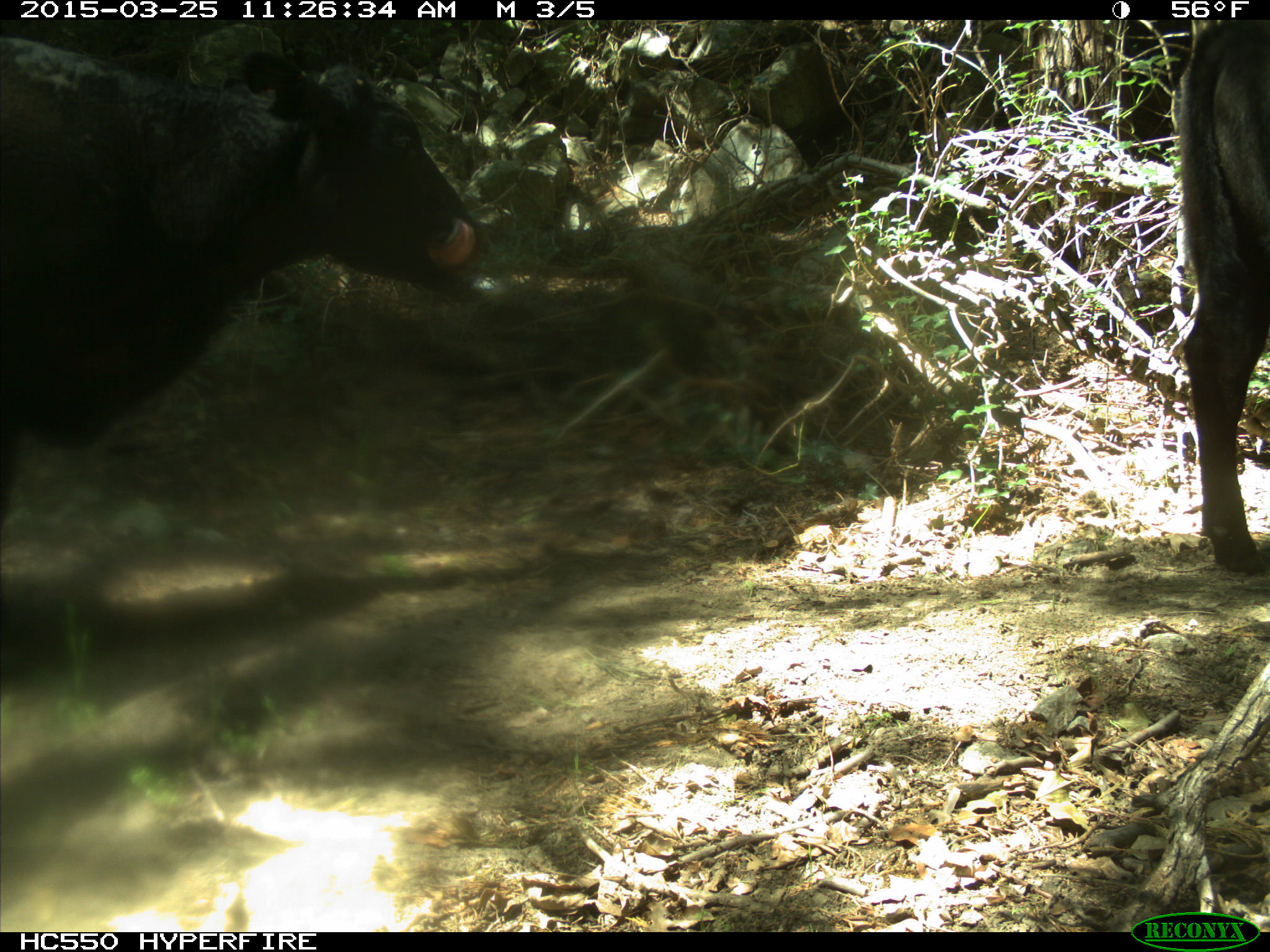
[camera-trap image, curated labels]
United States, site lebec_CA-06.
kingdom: Animalia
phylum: Chordata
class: Mammalia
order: Artiodactyla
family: Bovidae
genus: Bos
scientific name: Bos taurus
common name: domestic cow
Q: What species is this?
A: Bos taurus (domestic cow).